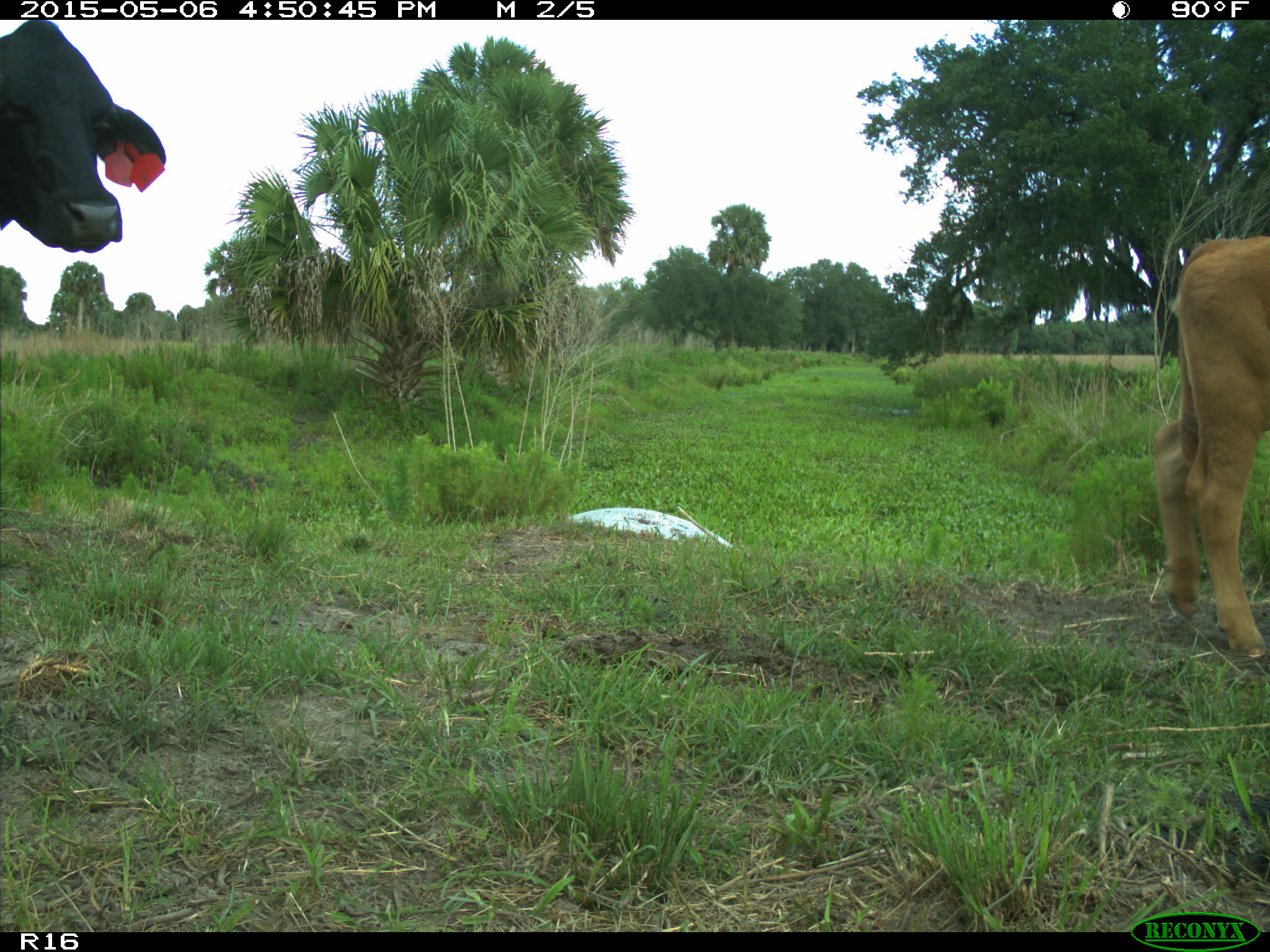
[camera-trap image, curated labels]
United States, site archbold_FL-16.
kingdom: Animalia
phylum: Chordata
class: Mammalia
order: Artiodactyla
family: Bovidae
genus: Bos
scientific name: Bos taurus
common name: domestic cow